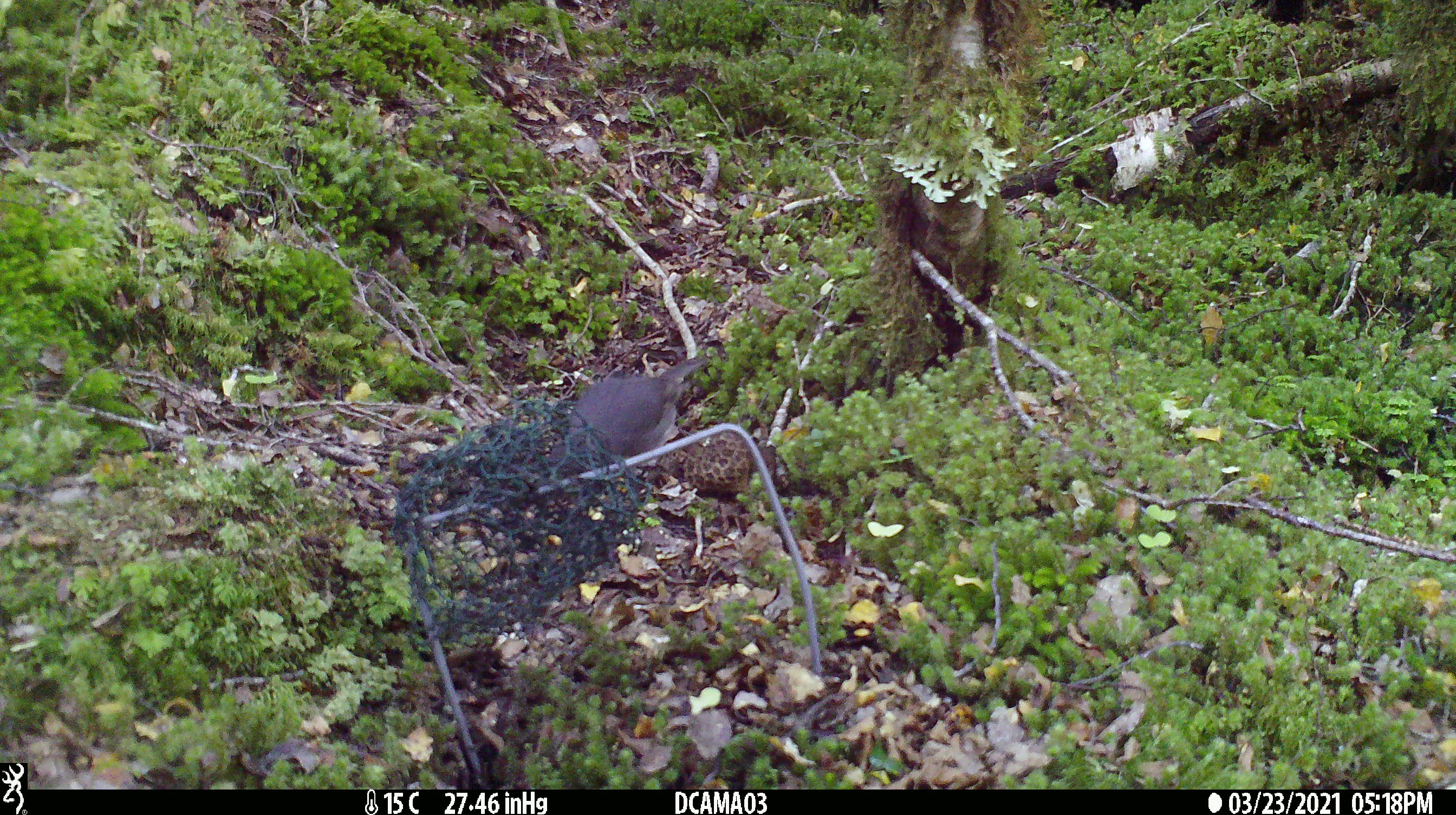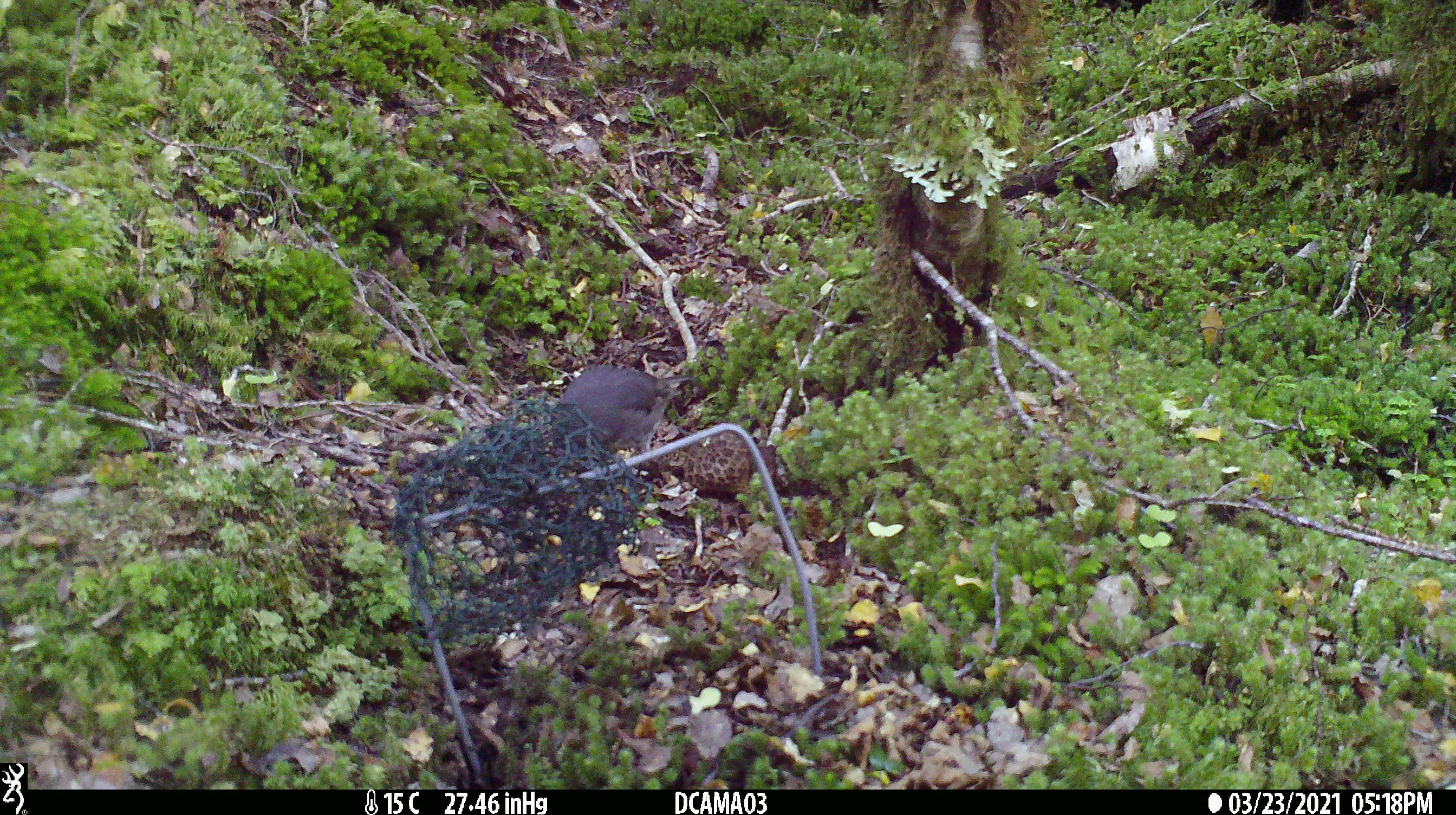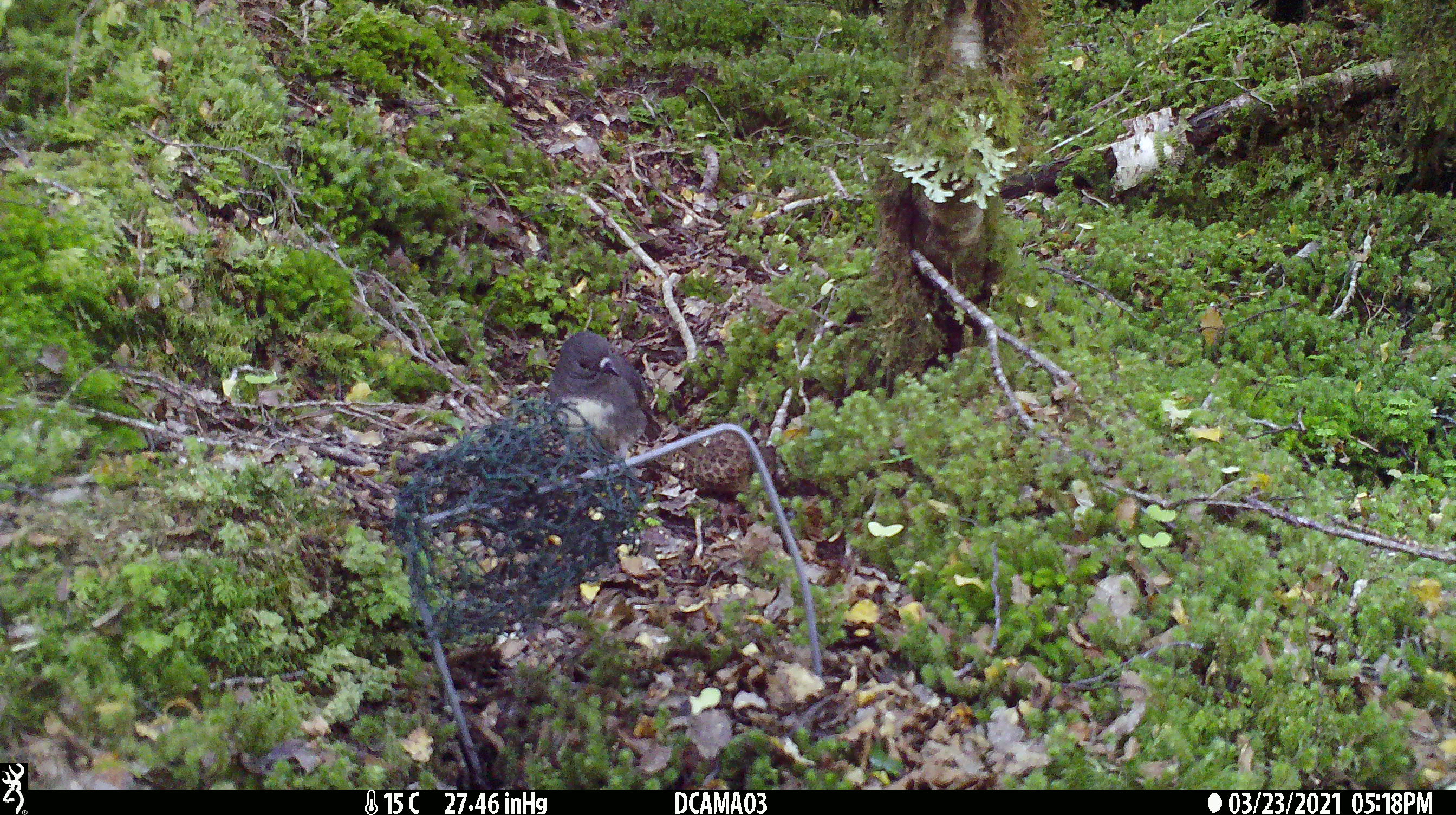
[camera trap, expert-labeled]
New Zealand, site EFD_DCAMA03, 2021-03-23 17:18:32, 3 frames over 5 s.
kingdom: Animalia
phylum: Chordata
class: Aves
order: Passeriformes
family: Petroicidae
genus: Petroica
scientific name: Petroica australis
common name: new zealand robin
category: robin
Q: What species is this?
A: Robin (new zealand robin) (Petroica australis).